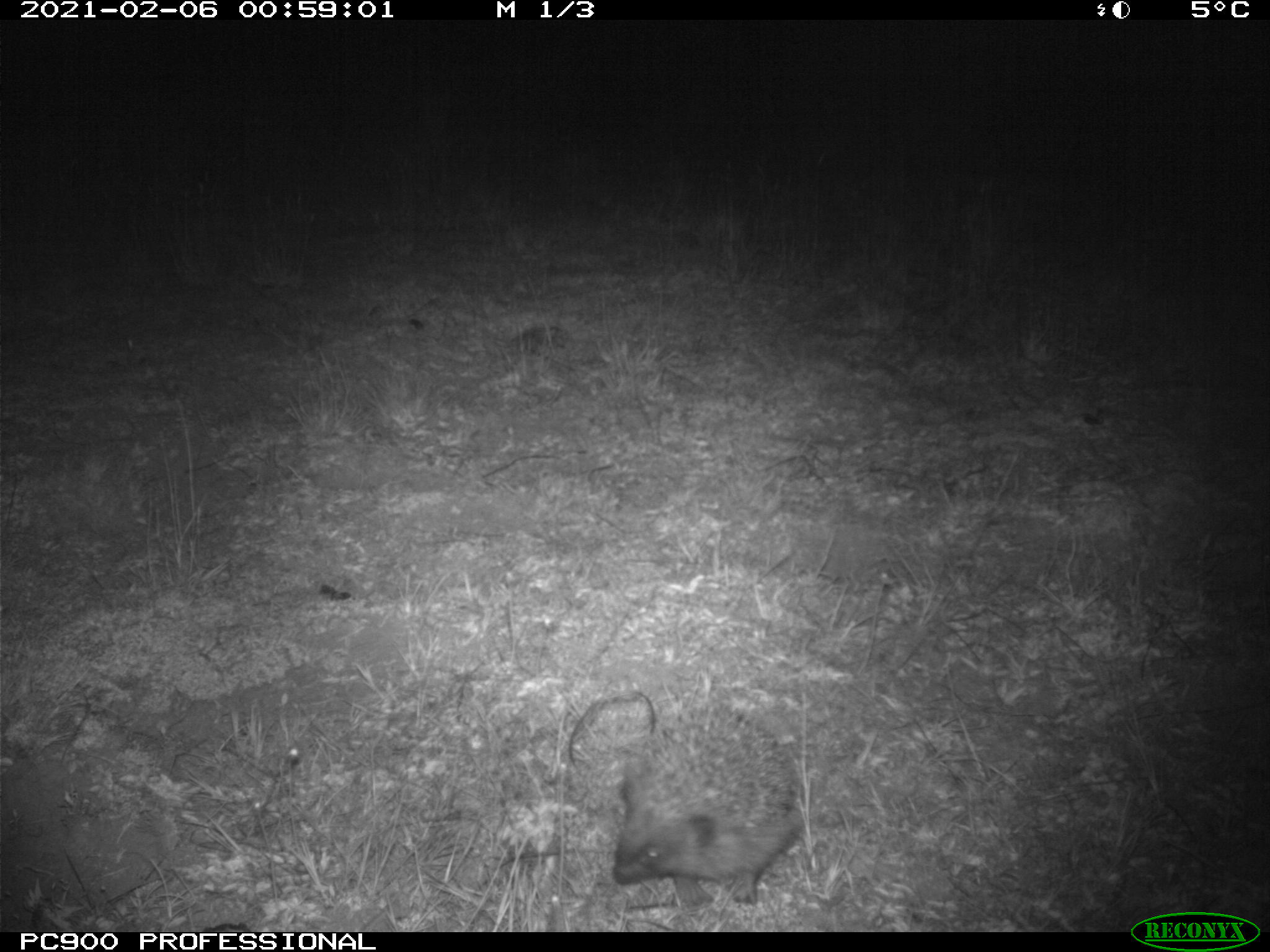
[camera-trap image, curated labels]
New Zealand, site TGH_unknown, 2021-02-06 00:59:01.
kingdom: Animalia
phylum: Chordata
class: Mammalia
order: Eulipotyphla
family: Erinaceidae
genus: Erinaceus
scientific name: Erinaceus europaeus europaeus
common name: european hedgehog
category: hedgehog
Hedgehog (european hedgehog) (Erinaceus europaeus europaeus).